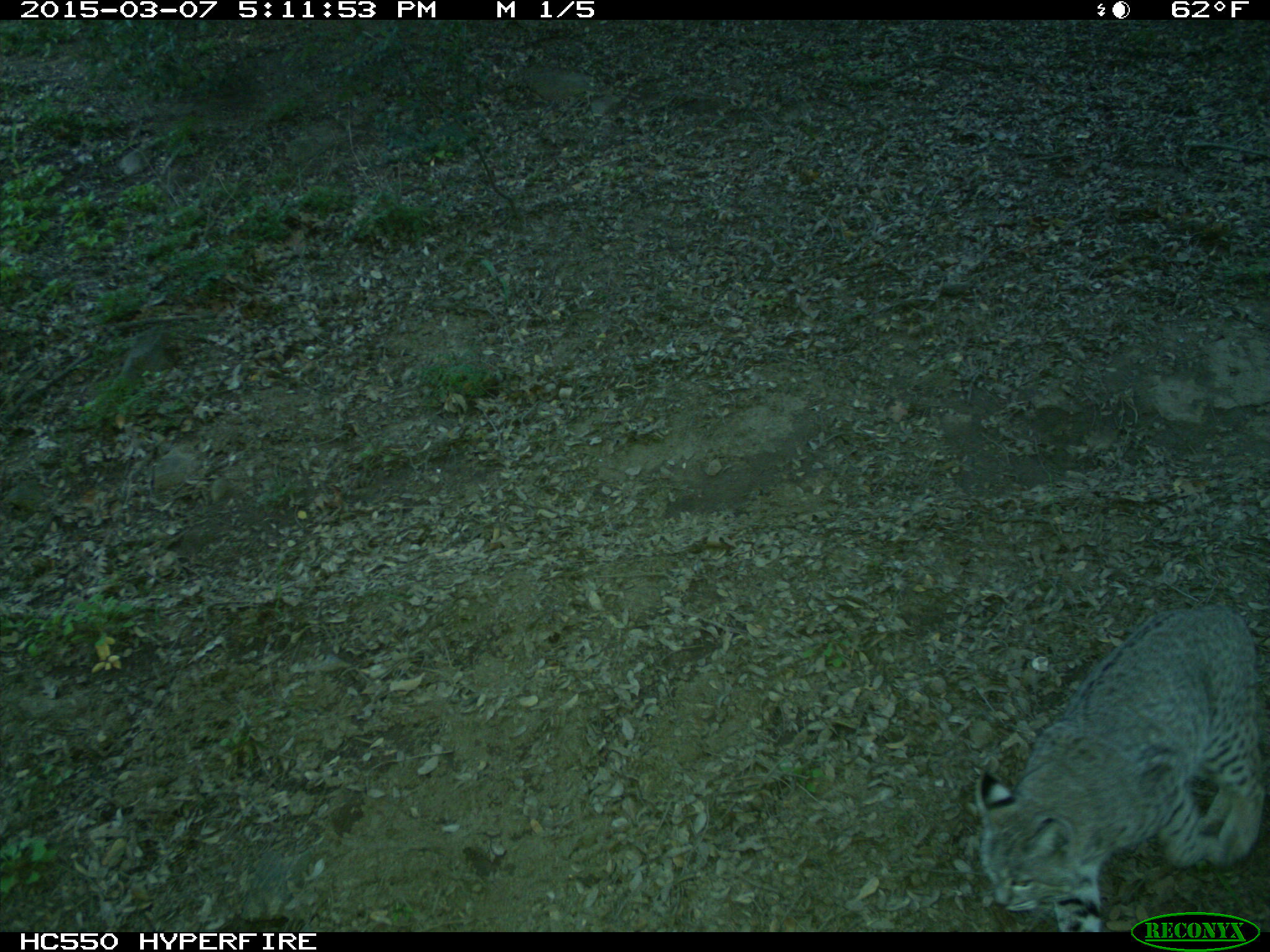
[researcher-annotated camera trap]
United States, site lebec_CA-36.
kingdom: Animalia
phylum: Chordata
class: Mammalia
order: Carnivora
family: Felidae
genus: Lynx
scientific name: Lynx rufus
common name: bobcat